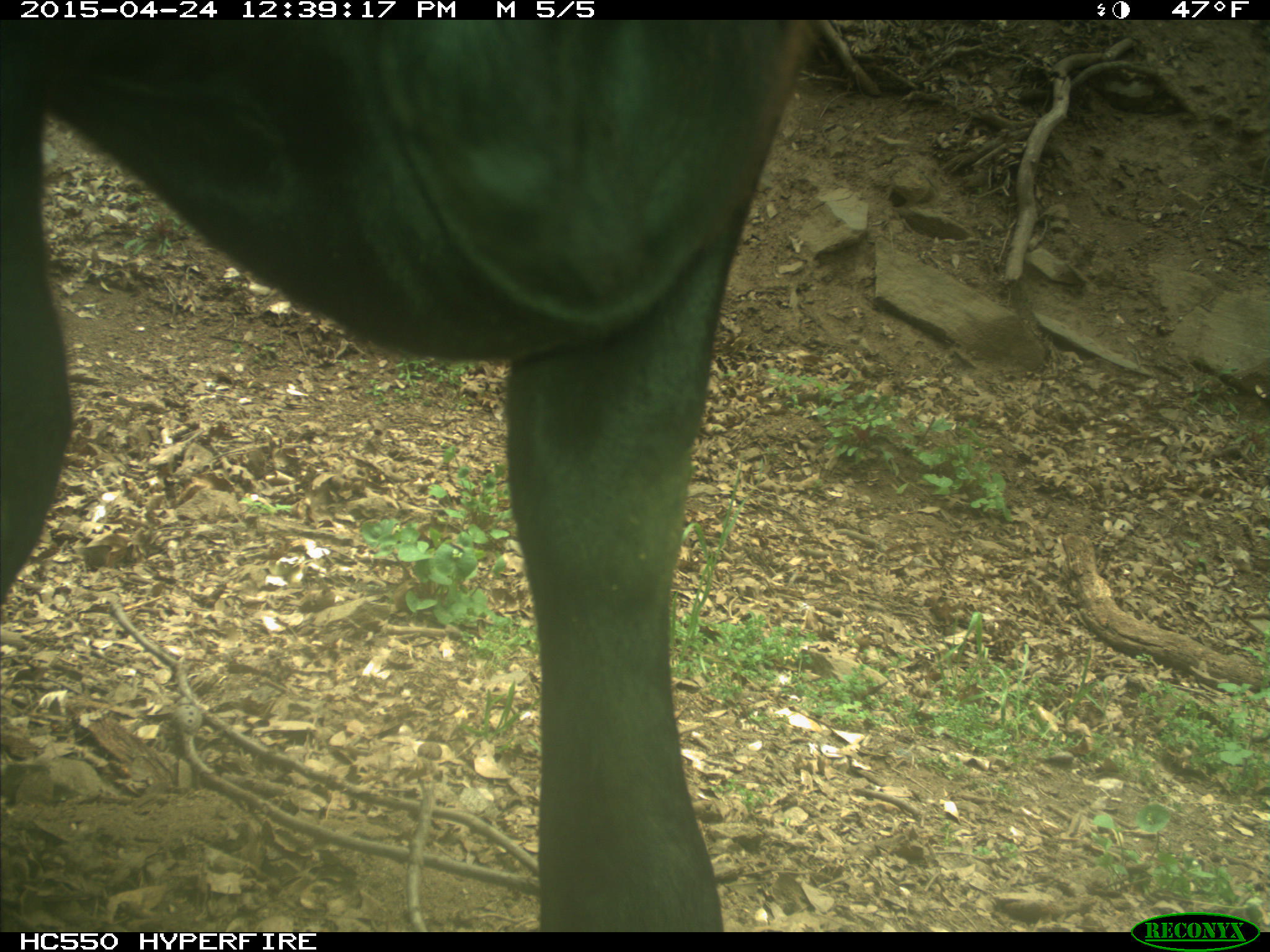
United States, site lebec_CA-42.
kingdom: Animalia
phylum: Chordata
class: Mammalia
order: Artiodactyla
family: Bovidae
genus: Bos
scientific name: Bos taurus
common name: domestic cow